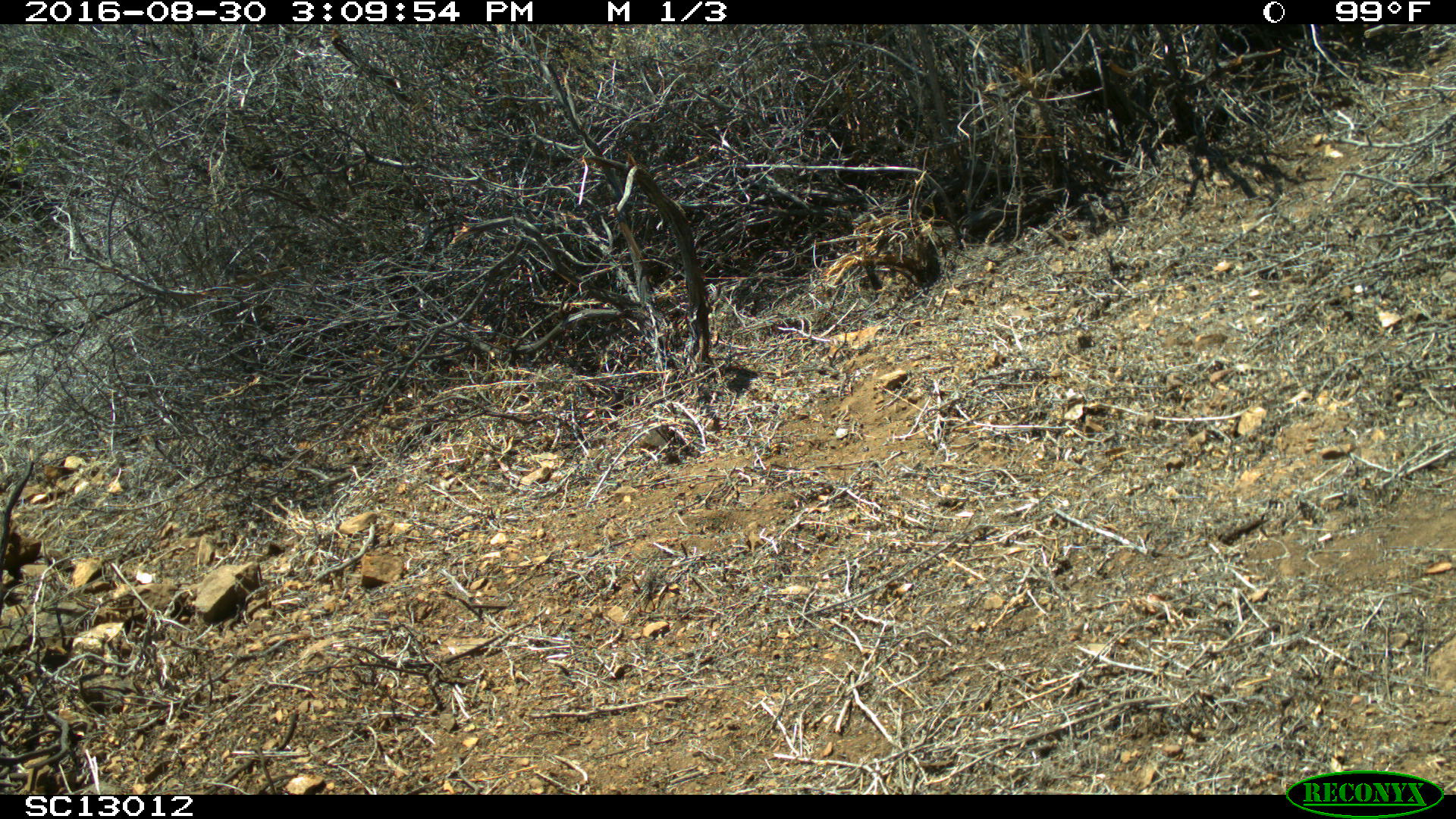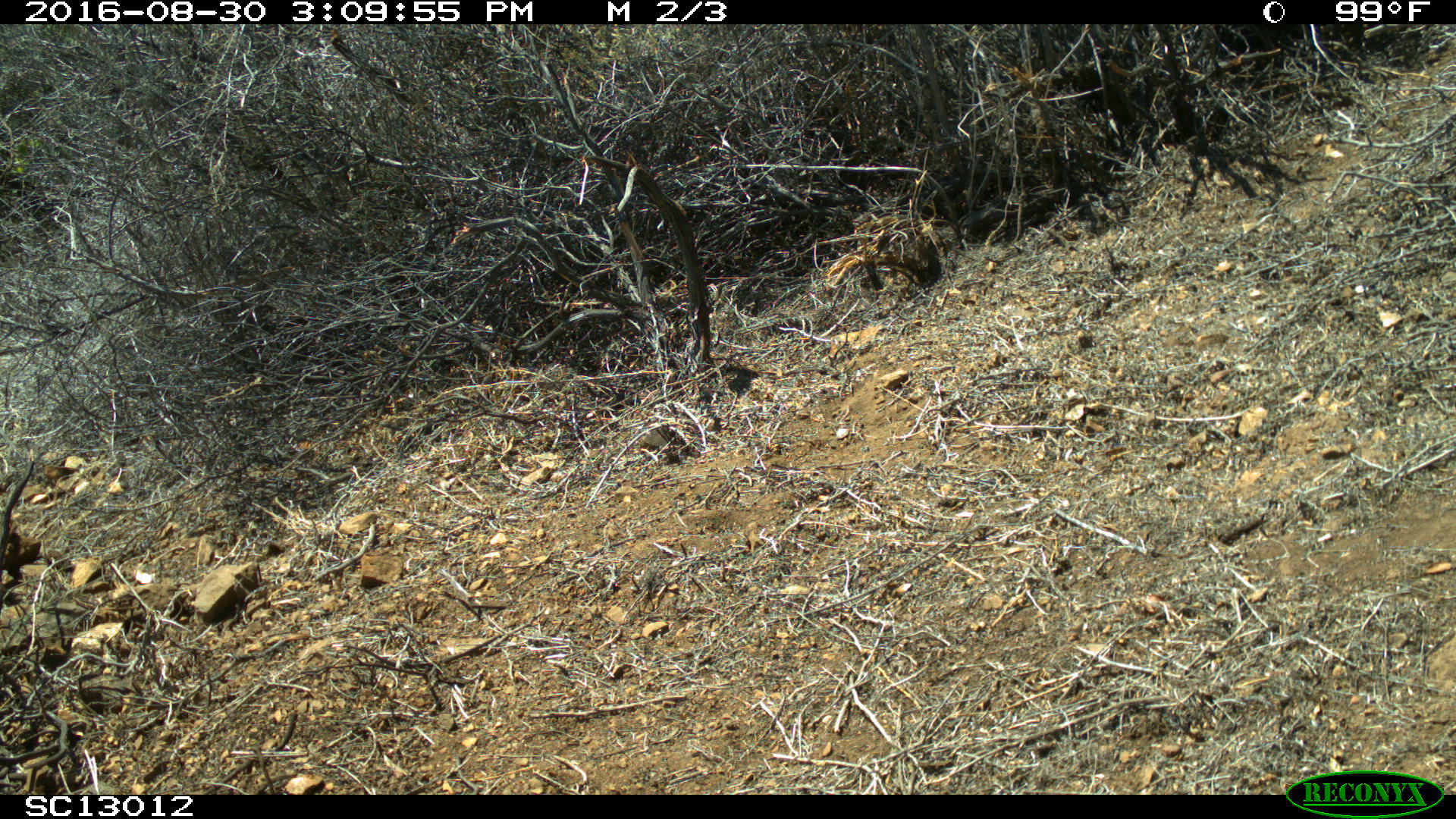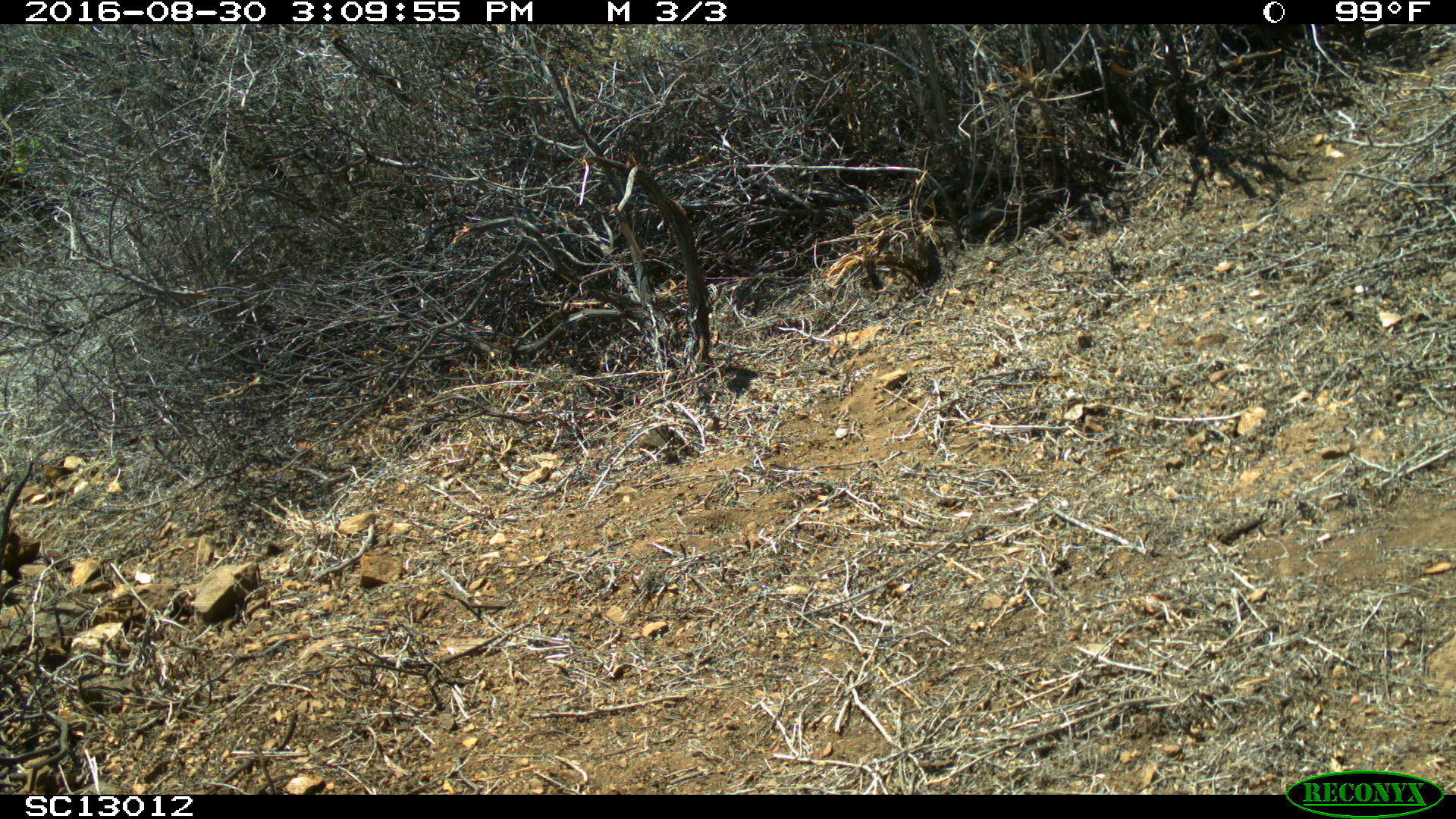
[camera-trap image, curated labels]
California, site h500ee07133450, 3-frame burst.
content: no animal present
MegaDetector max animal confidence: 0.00